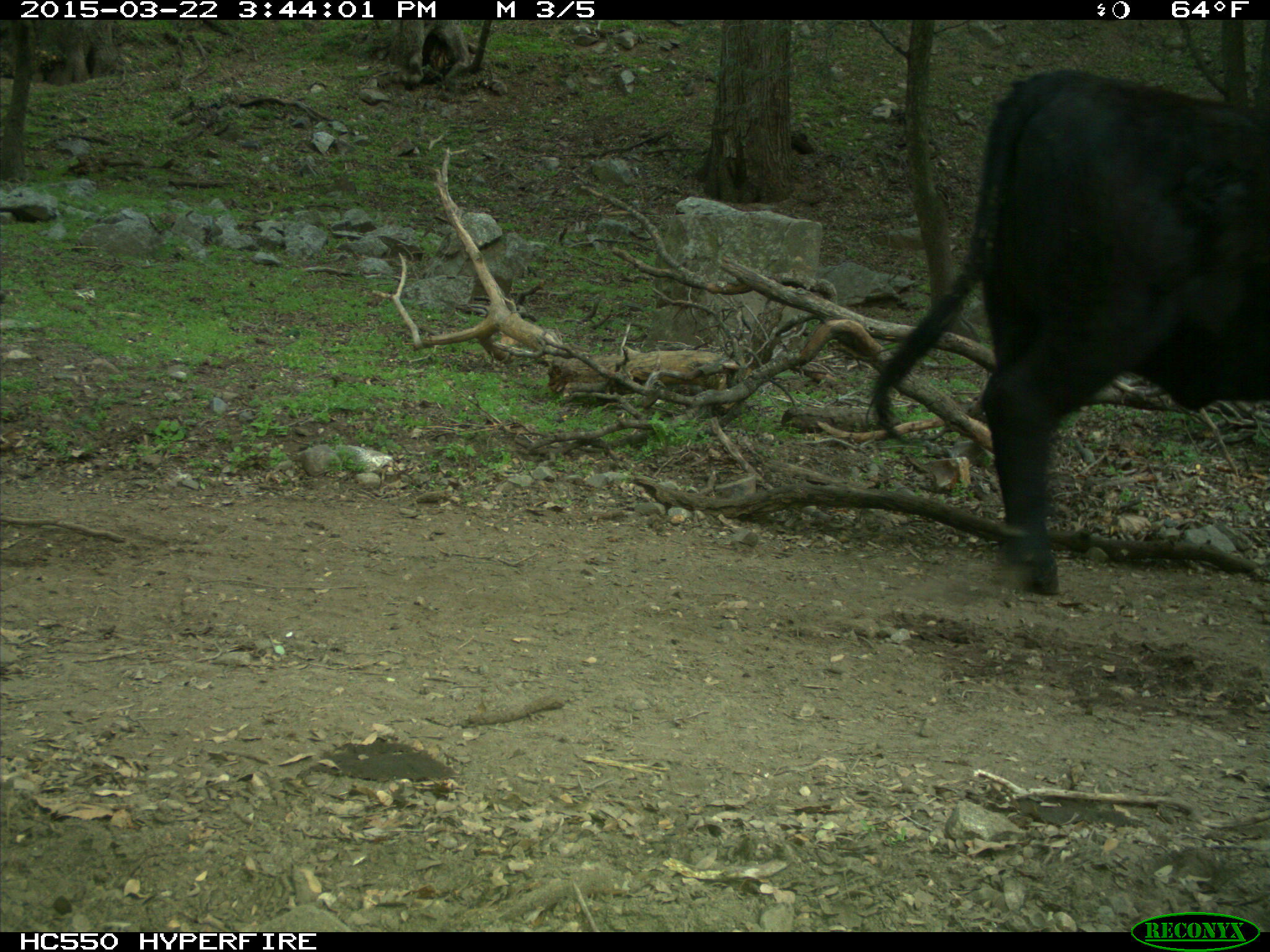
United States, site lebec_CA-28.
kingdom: Animalia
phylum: Chordata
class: Mammalia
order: Artiodactyla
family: Bovidae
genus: Bos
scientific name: Bos taurus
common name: domestic cow